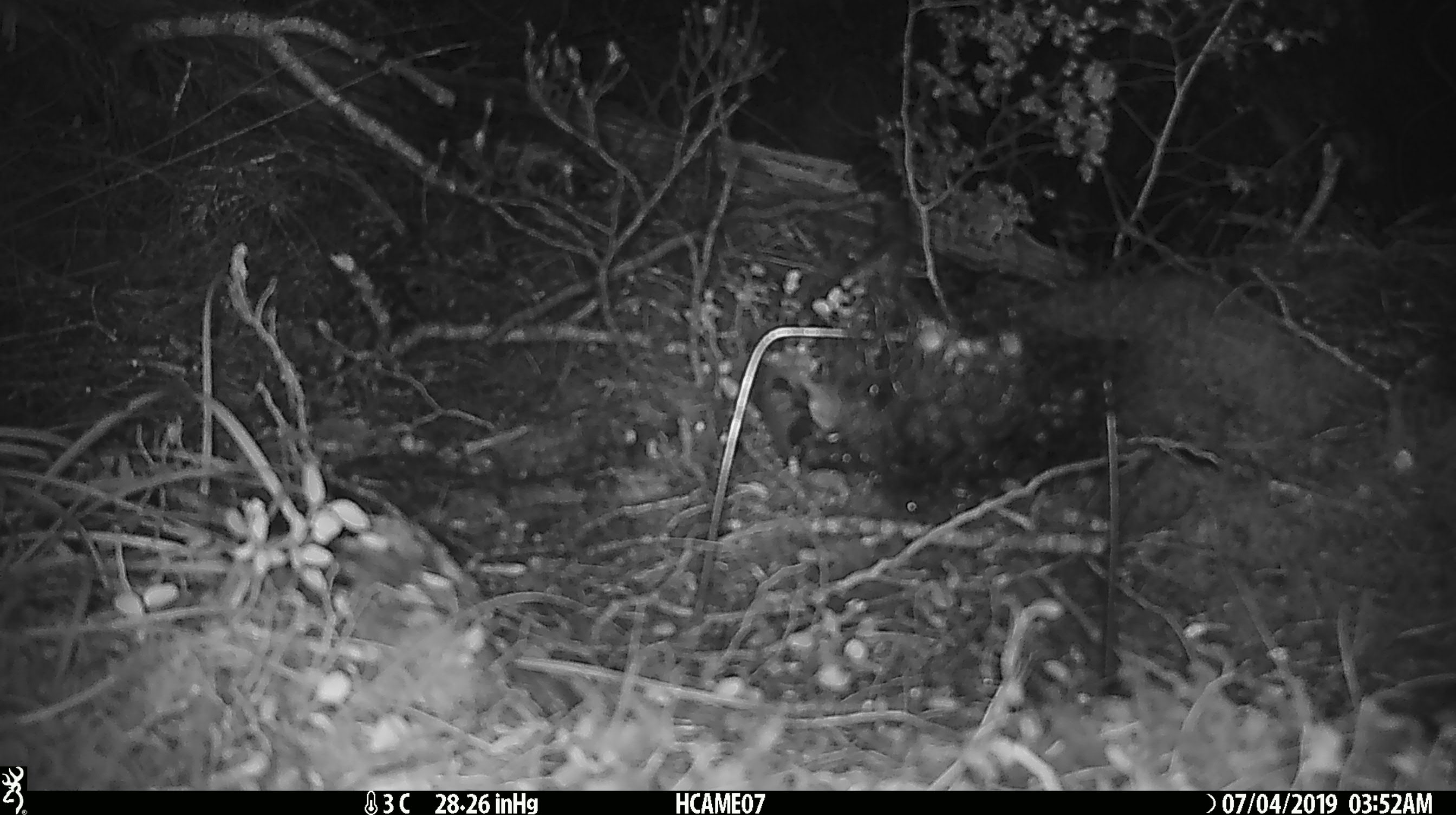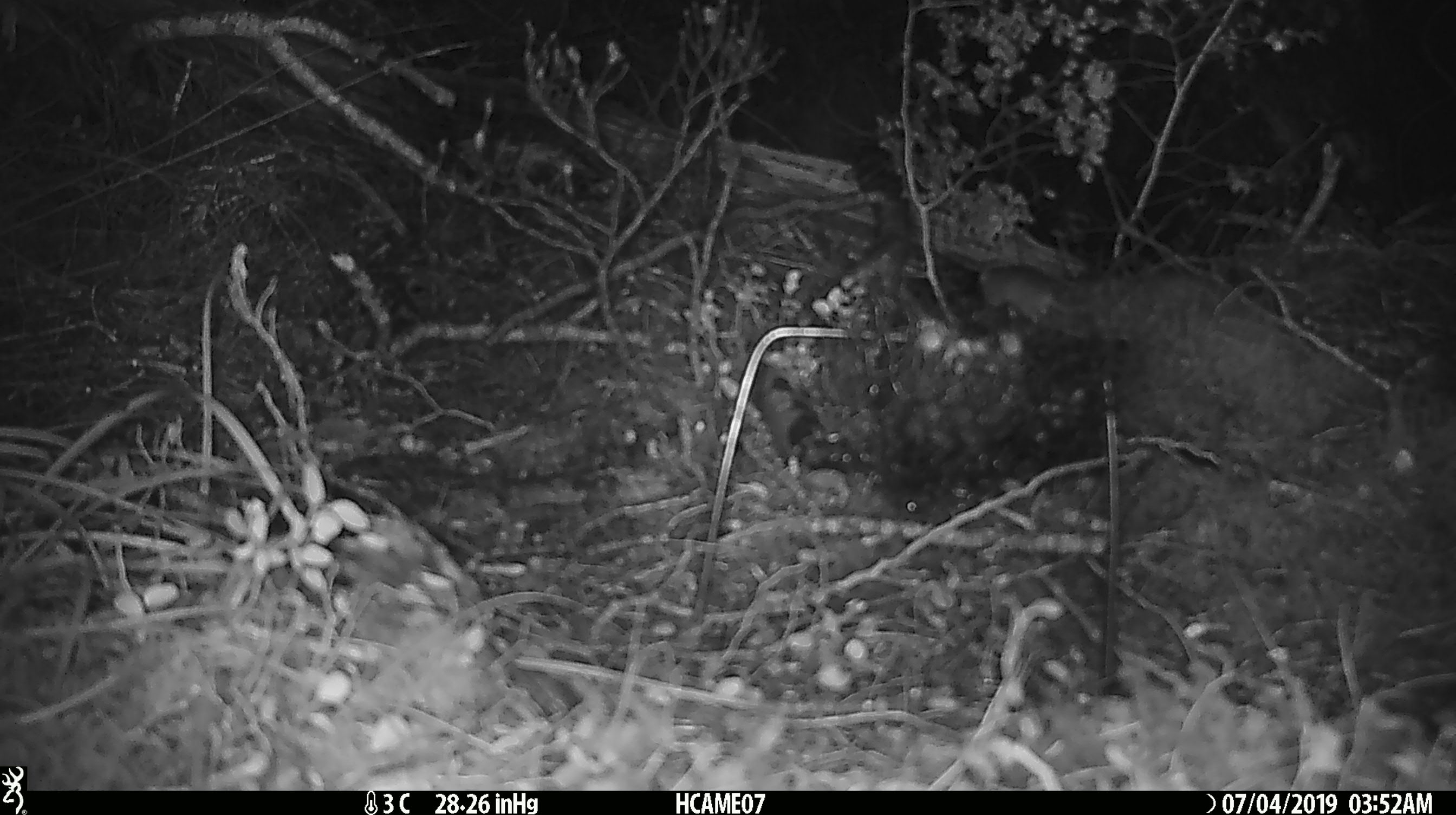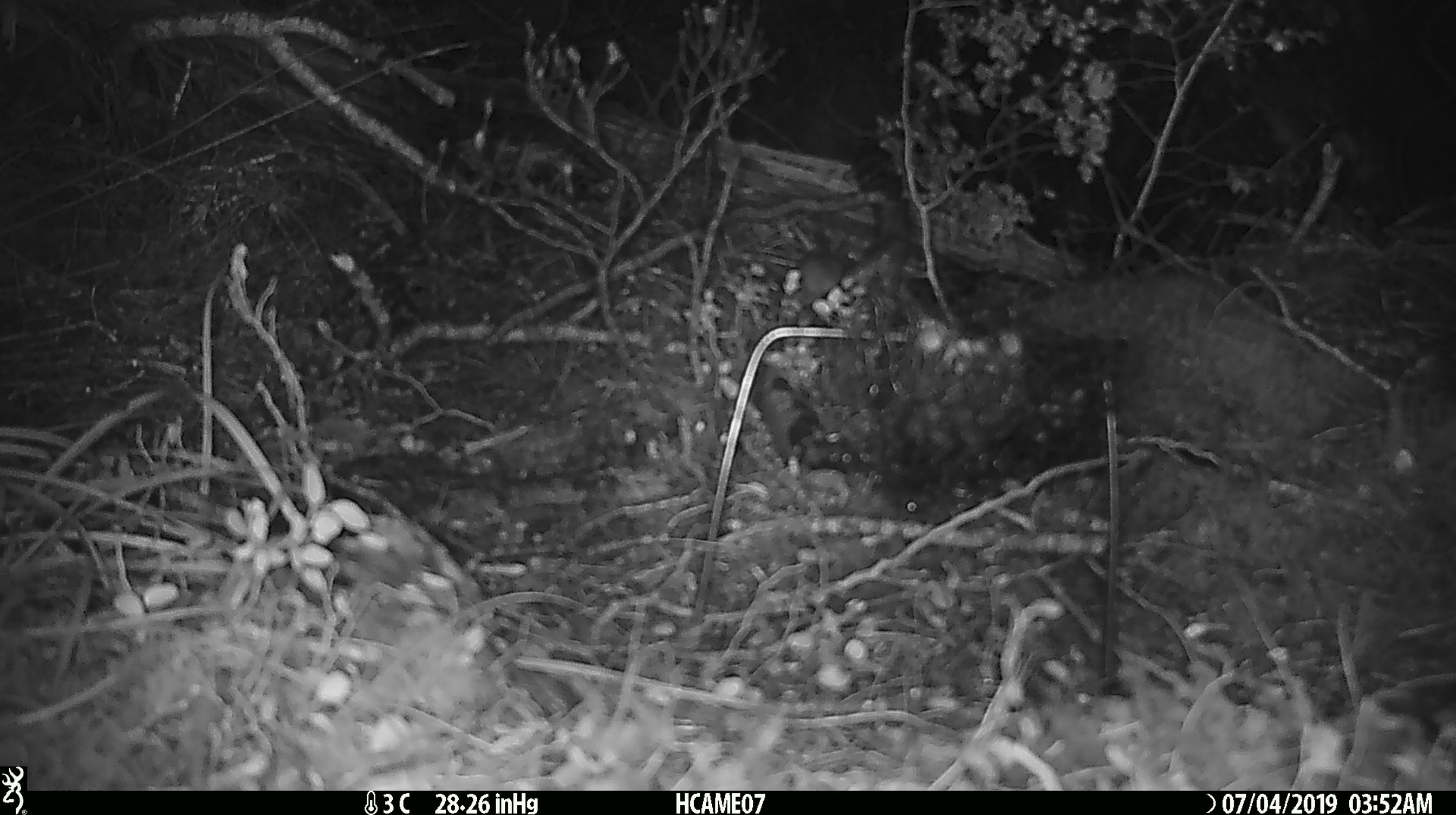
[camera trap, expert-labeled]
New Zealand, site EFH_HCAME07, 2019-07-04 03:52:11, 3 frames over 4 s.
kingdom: Animalia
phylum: Chordata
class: Mammalia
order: Rodentia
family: Muridae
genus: Mus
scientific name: Mus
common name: mouse